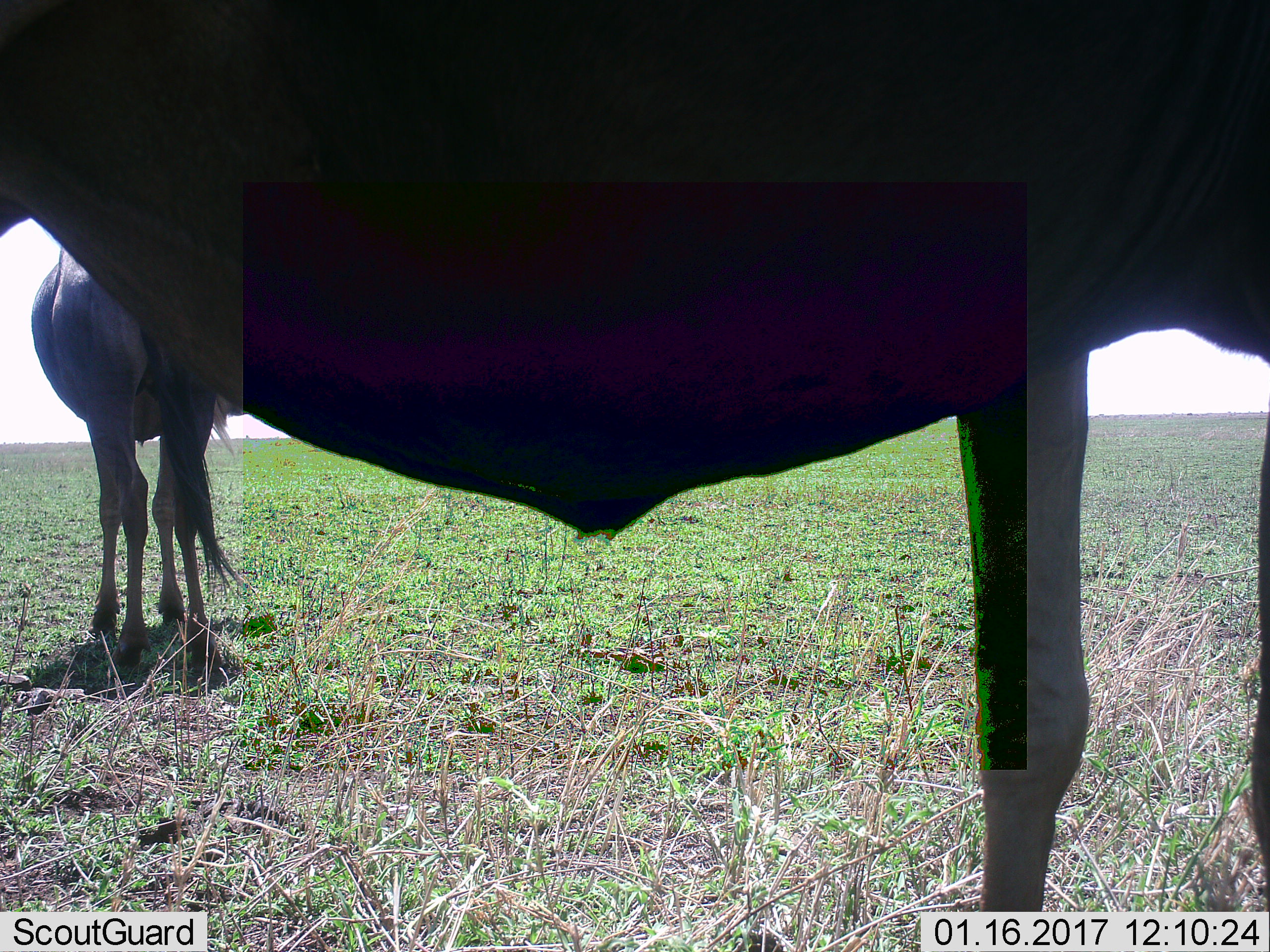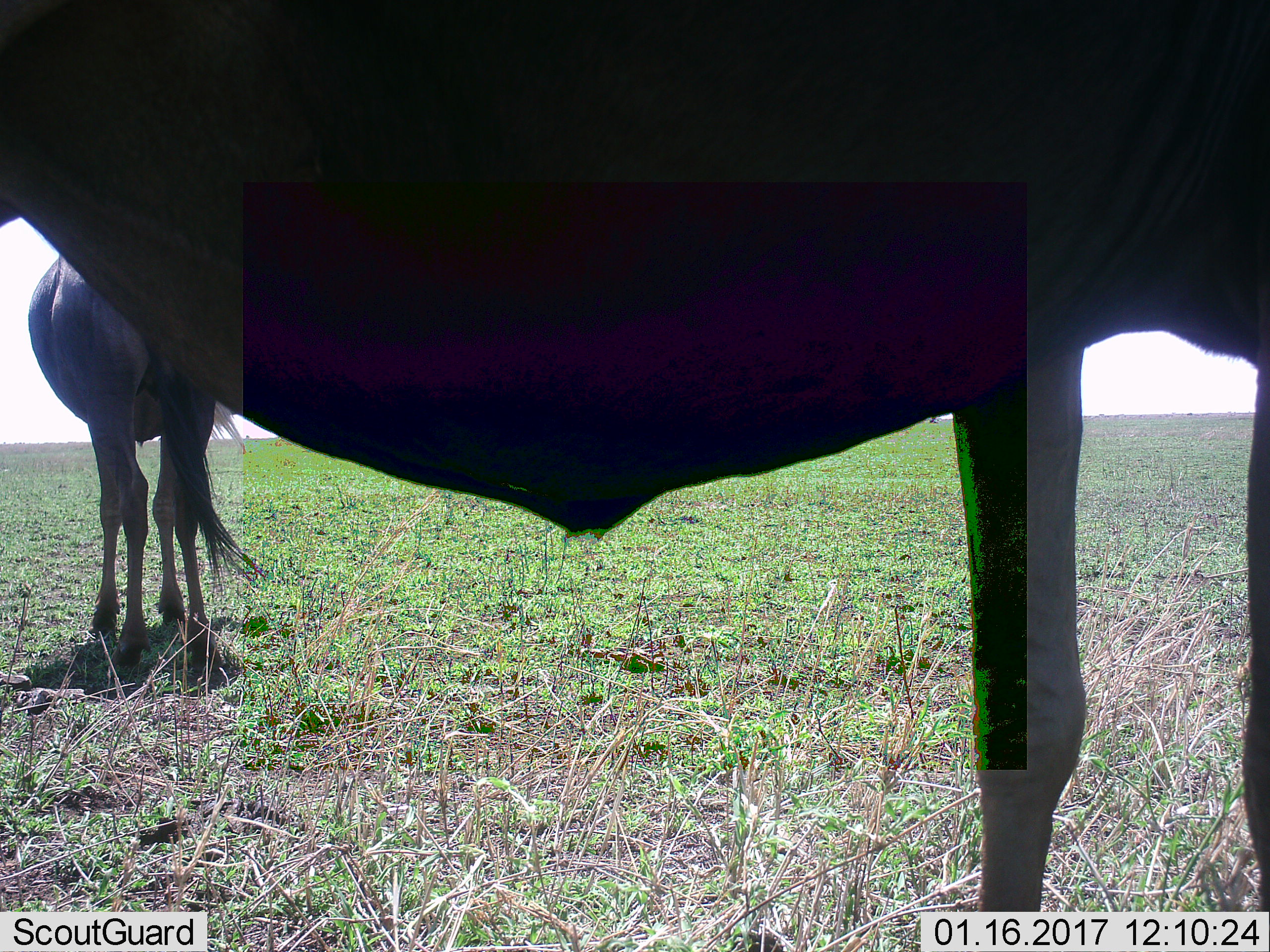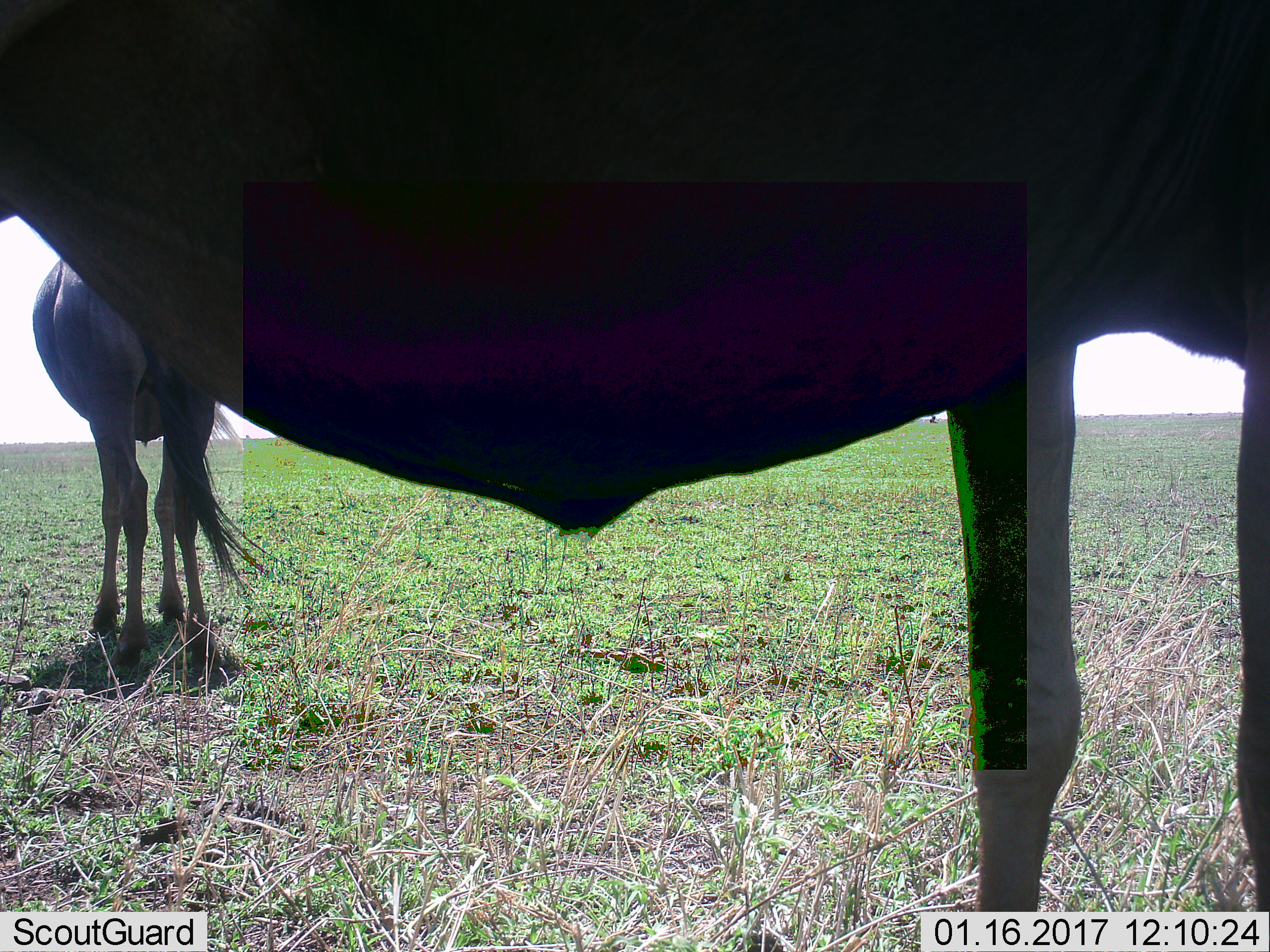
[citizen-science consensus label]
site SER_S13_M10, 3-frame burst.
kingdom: Animalia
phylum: Chordata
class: Mammalia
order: Artiodactyla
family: Bovidae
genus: Connochaetes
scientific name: Connochaetes taurinus taurinus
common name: blue wildebeest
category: wildebeestblue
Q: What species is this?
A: Wildebeestblue (blue wildebeest) (Connochaetes taurinus taurinus).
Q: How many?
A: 2.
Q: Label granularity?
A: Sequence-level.